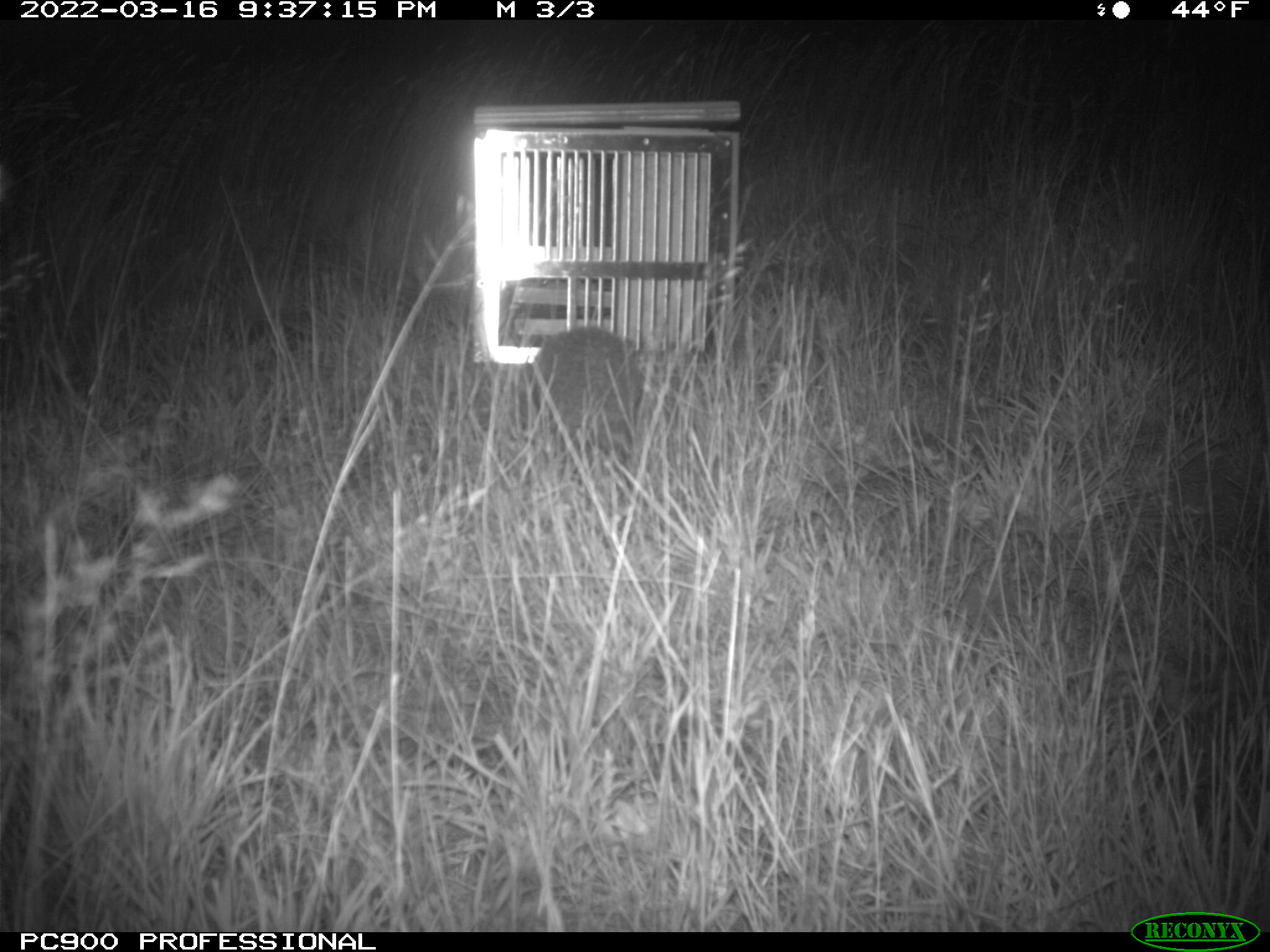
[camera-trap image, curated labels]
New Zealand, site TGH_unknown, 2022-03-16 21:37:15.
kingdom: Animalia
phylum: Chordata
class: Mammalia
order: Eulipotyphla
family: Erinaceidae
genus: Erinaceus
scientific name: Erinaceus europaeus europaeus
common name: european hedgehog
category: hedgehog